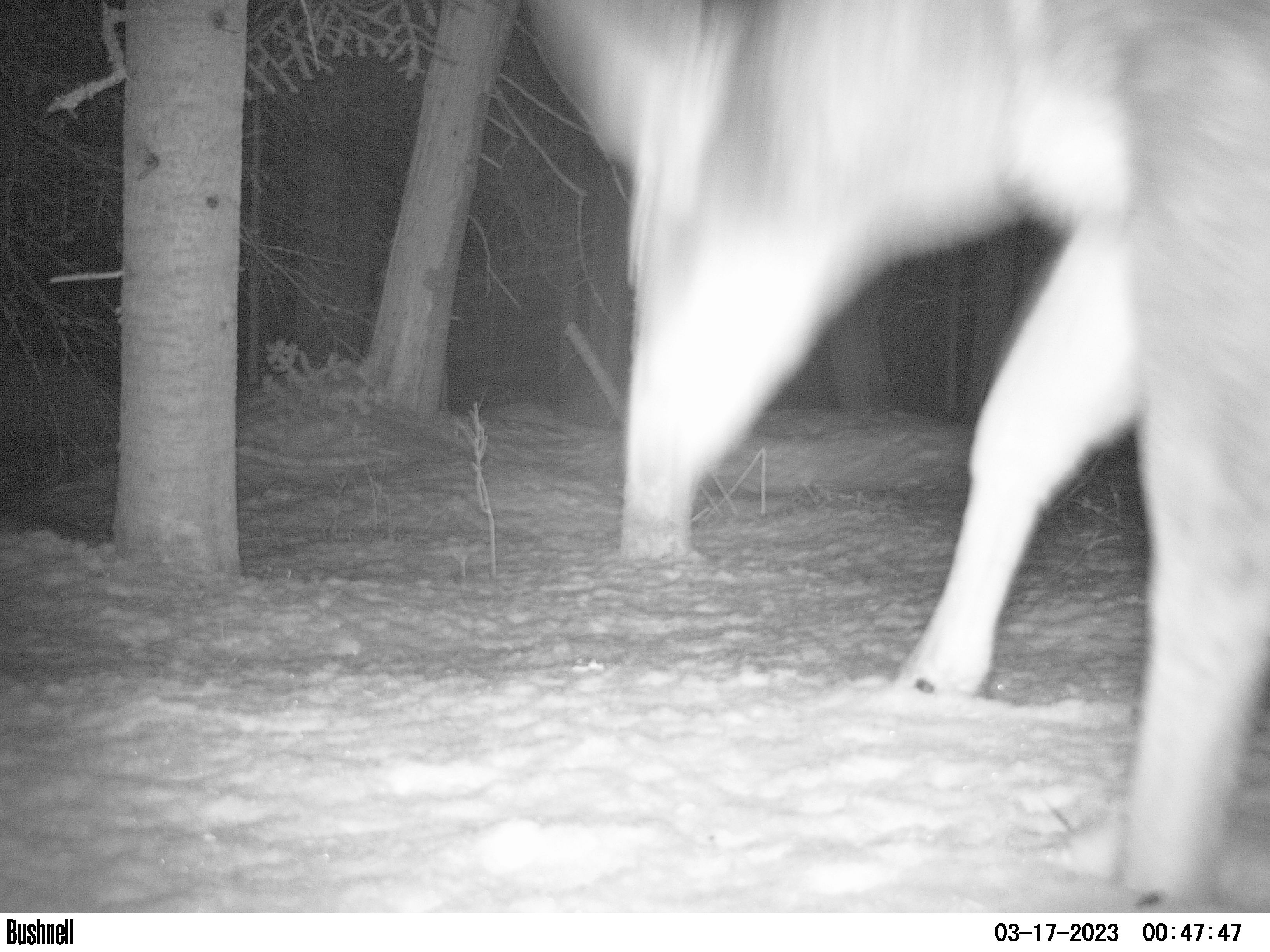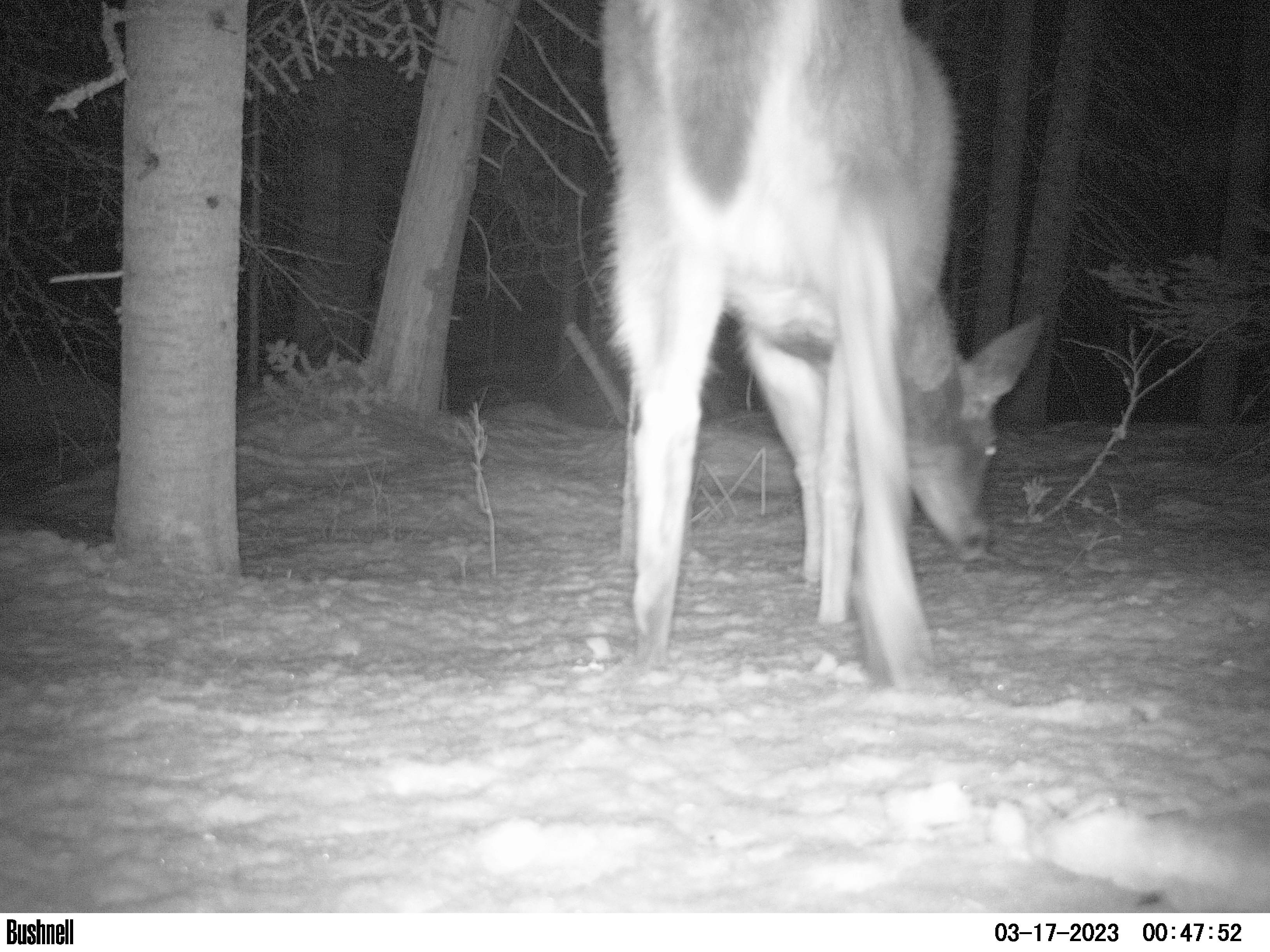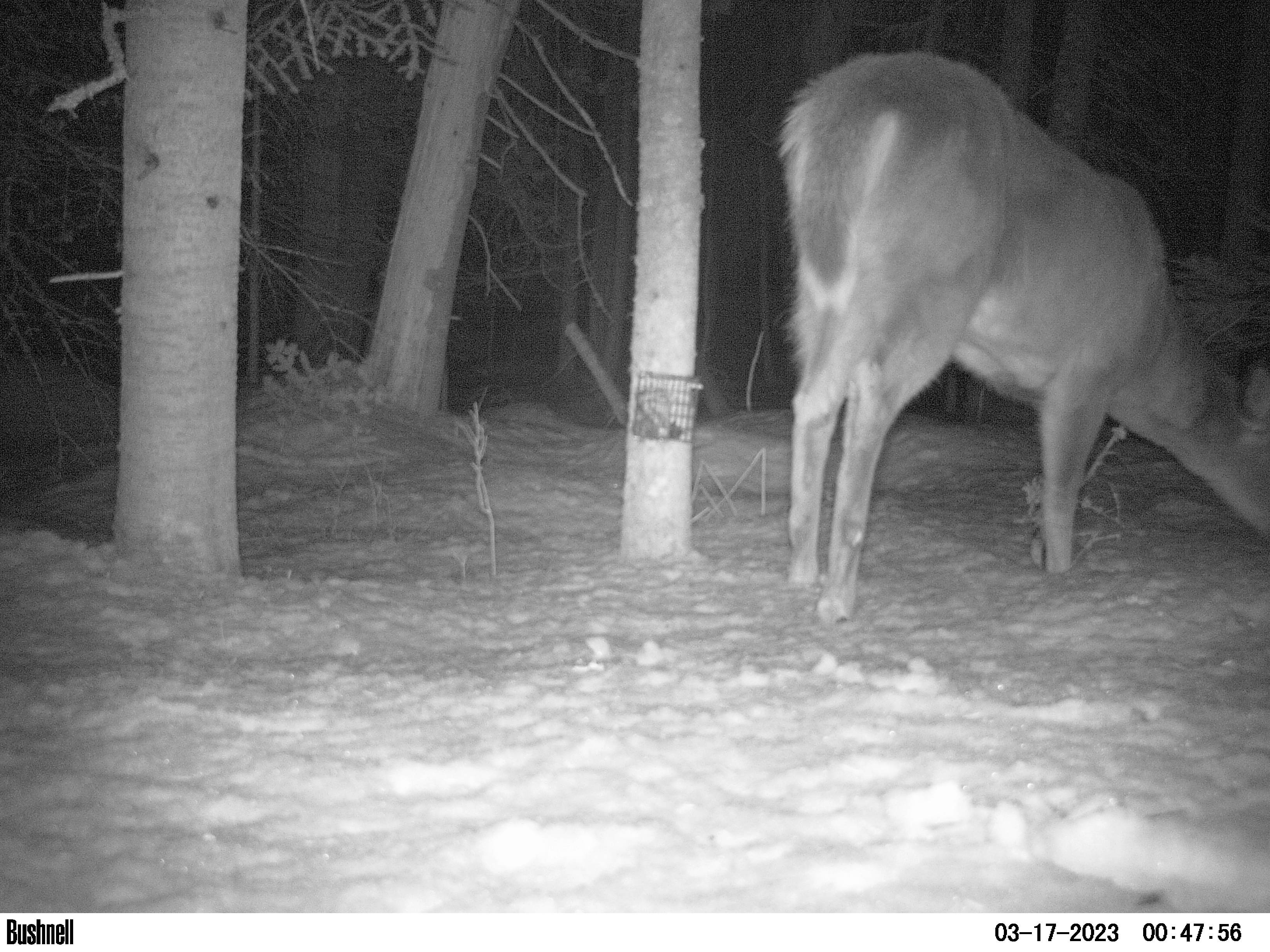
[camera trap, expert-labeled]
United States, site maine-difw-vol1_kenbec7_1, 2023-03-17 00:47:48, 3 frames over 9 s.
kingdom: Animalia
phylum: Chordata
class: Mammalia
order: Artiodactyla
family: Cervidae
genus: Odocoileus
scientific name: Odocoileus virginianus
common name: white-tailed deer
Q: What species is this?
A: White-tailed deer (Odocoileus virginianus).